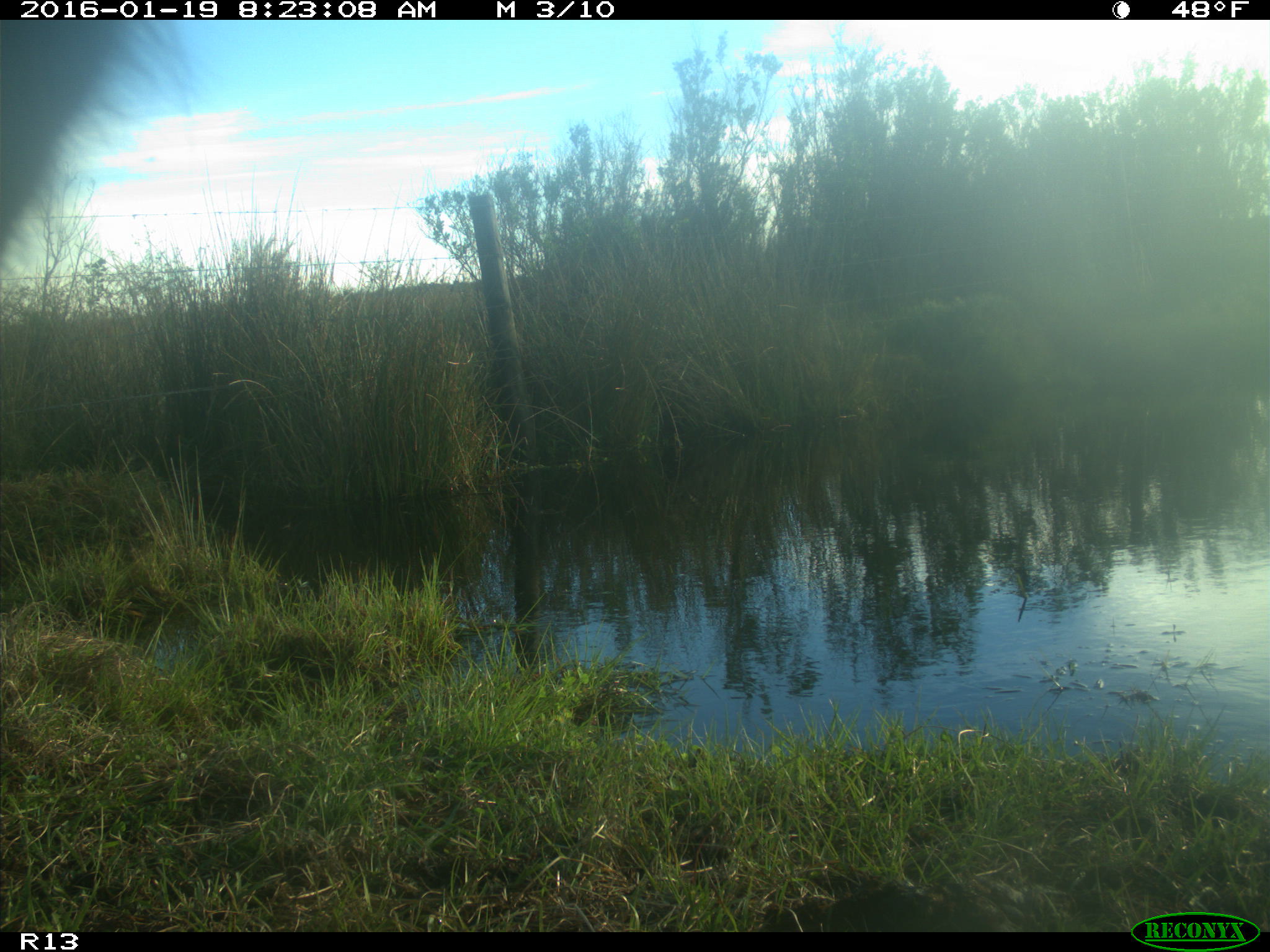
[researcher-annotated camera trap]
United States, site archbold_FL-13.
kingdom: Animalia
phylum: Chordata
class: Mammalia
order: Artiodactyla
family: Bovidae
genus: Bos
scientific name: Bos taurus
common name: domestic cow